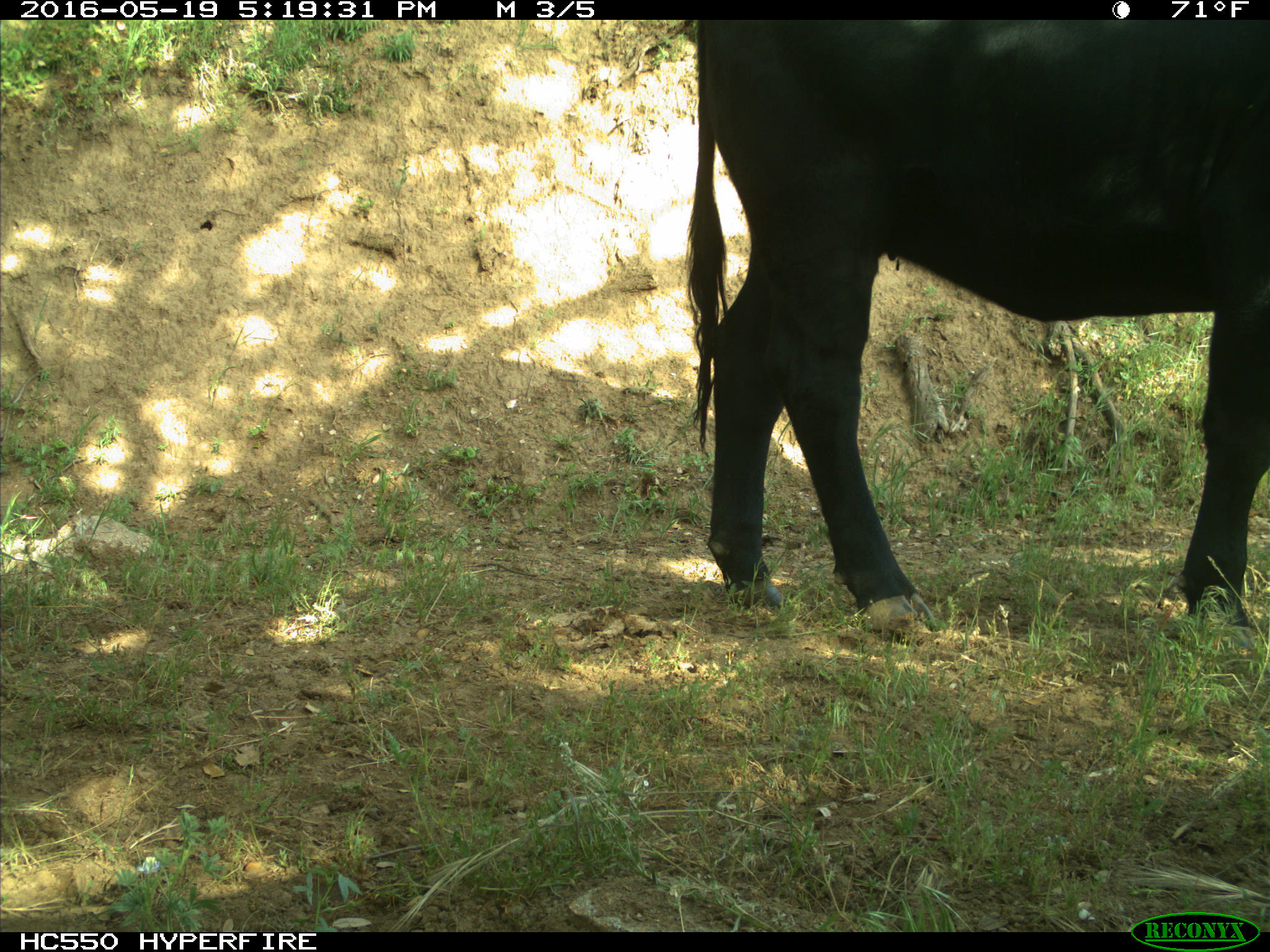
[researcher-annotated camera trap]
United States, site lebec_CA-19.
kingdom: Animalia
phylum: Chordata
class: Mammalia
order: Artiodactyla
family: Bovidae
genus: Bos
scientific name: Bos taurus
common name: domestic cow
Bos taurus (domestic cow).